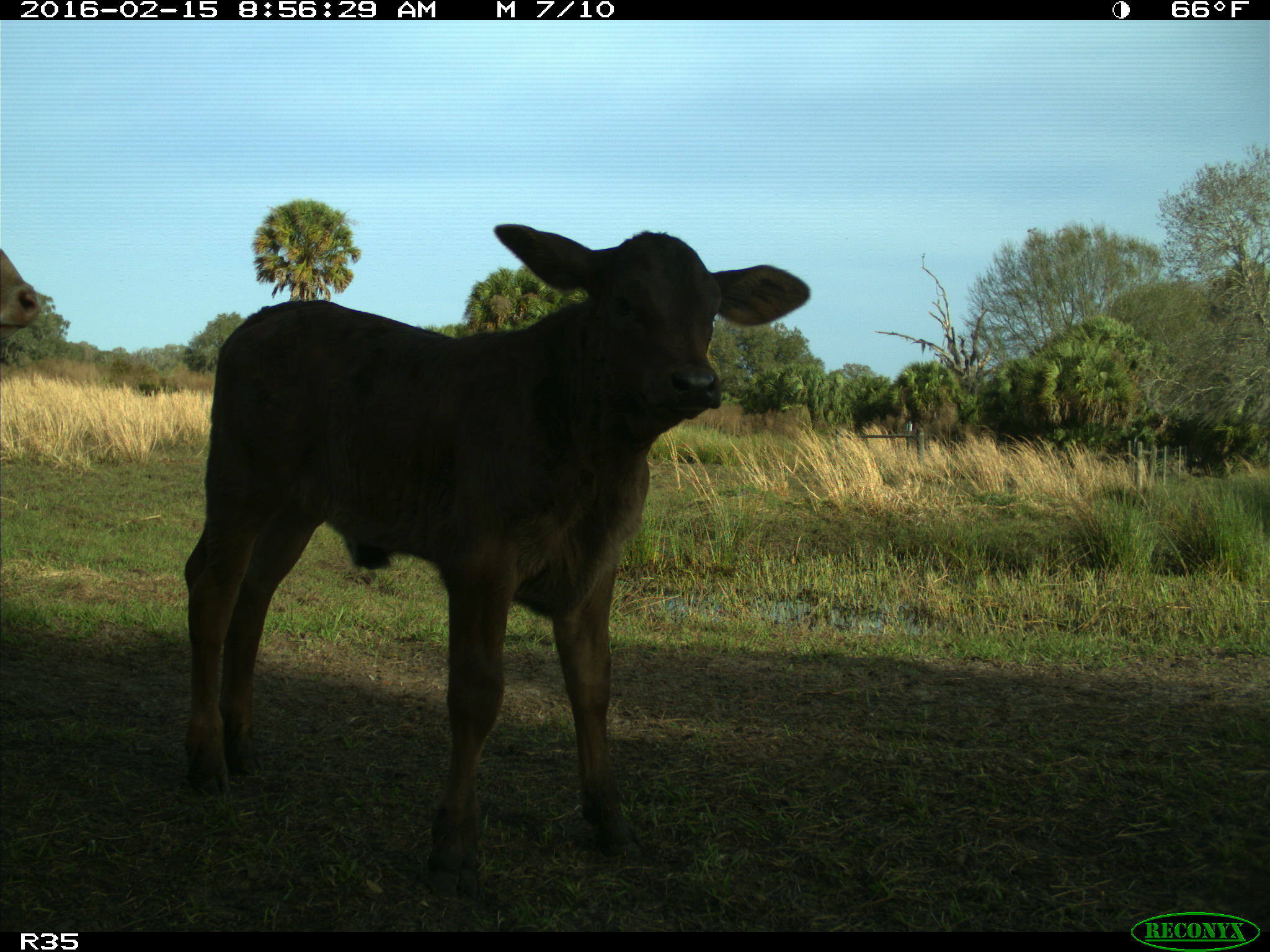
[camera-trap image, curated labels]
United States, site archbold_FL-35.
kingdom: Animalia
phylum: Chordata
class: Mammalia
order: Artiodactyla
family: Bovidae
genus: Bos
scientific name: Bos taurus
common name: domestic cow